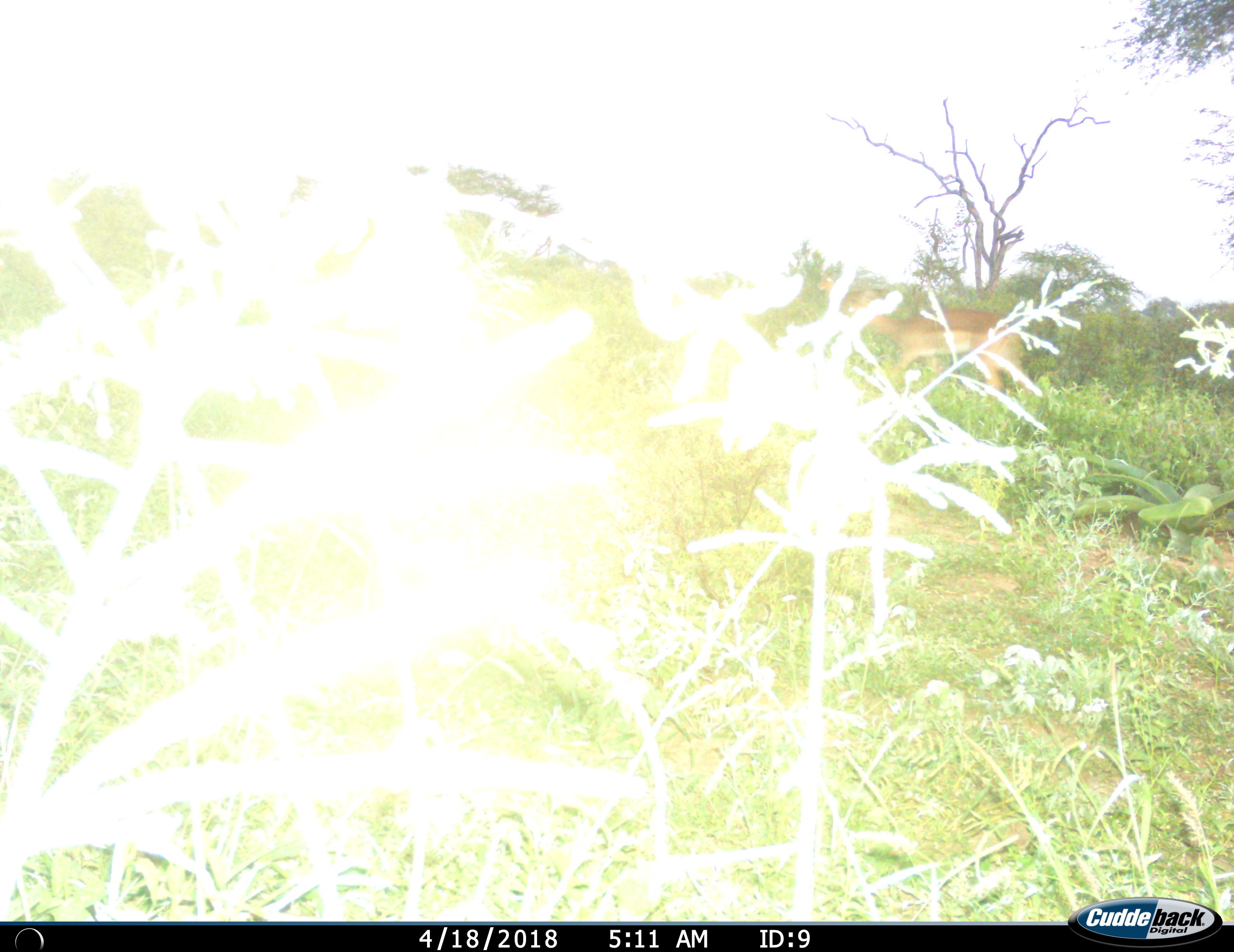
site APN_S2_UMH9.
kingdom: Animalia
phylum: Chordata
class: Mammalia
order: Artiodactyla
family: Bovidae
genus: Aepyceros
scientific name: Aepyceros melampus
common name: impala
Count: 1.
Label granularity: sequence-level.